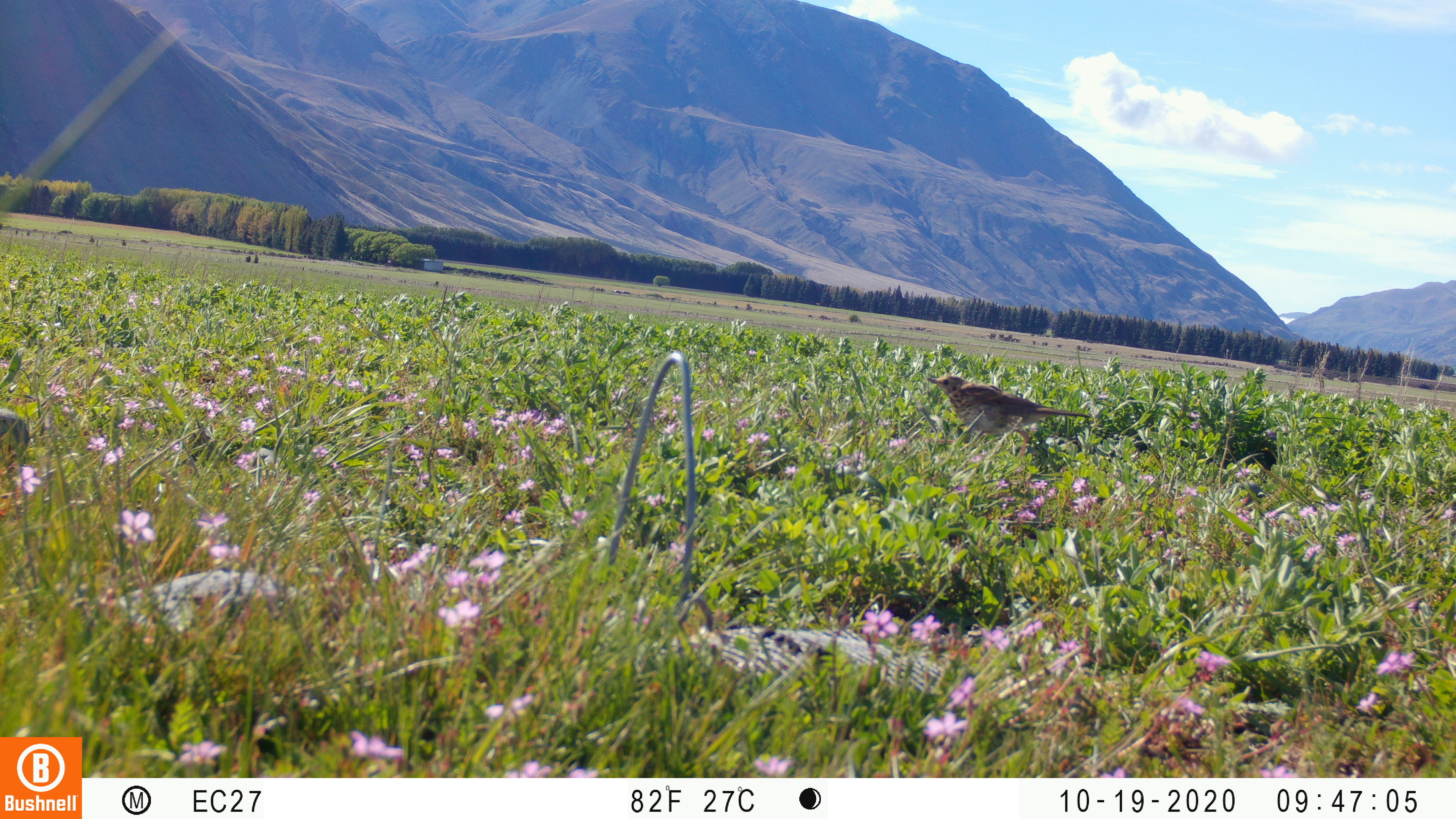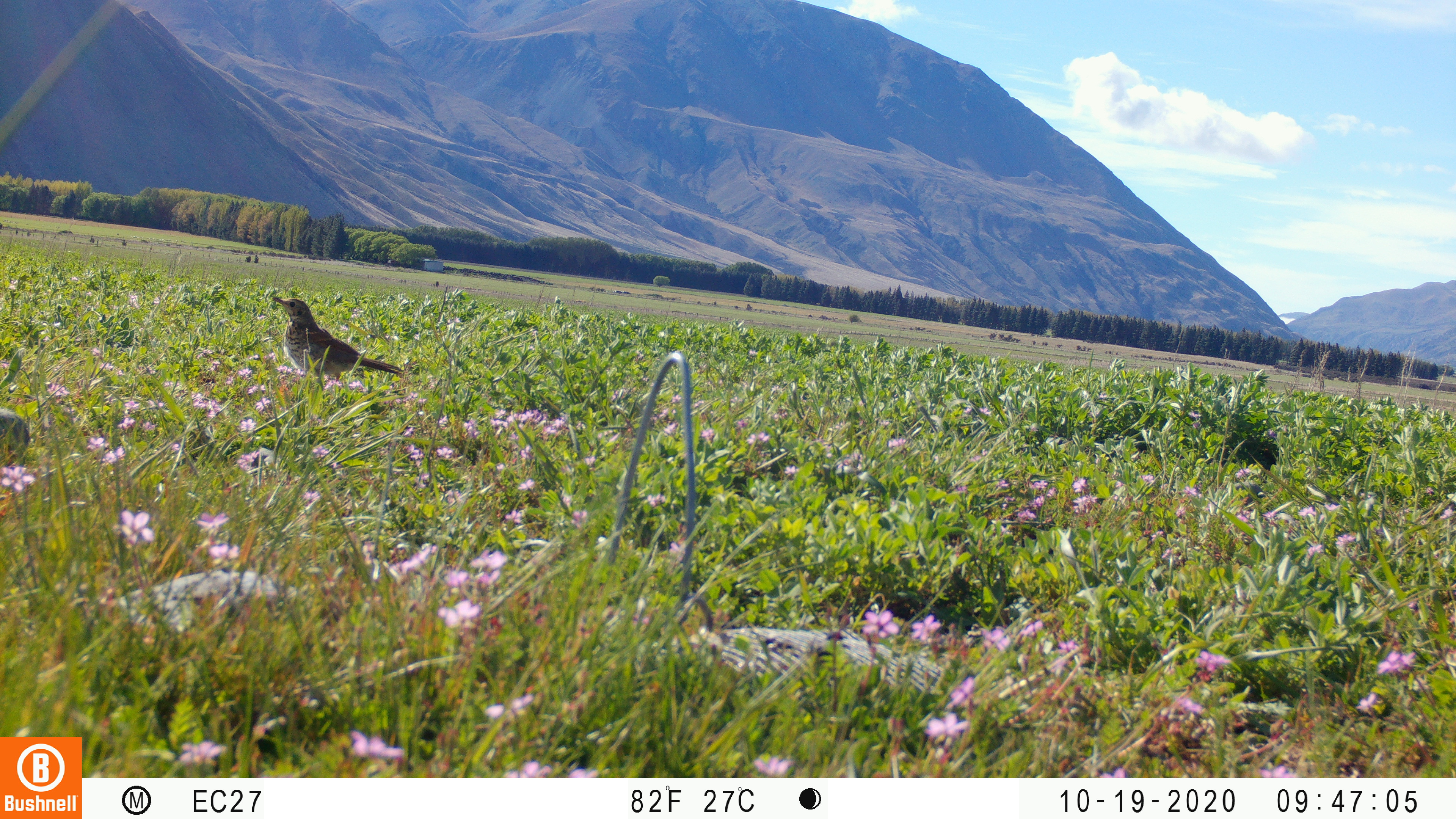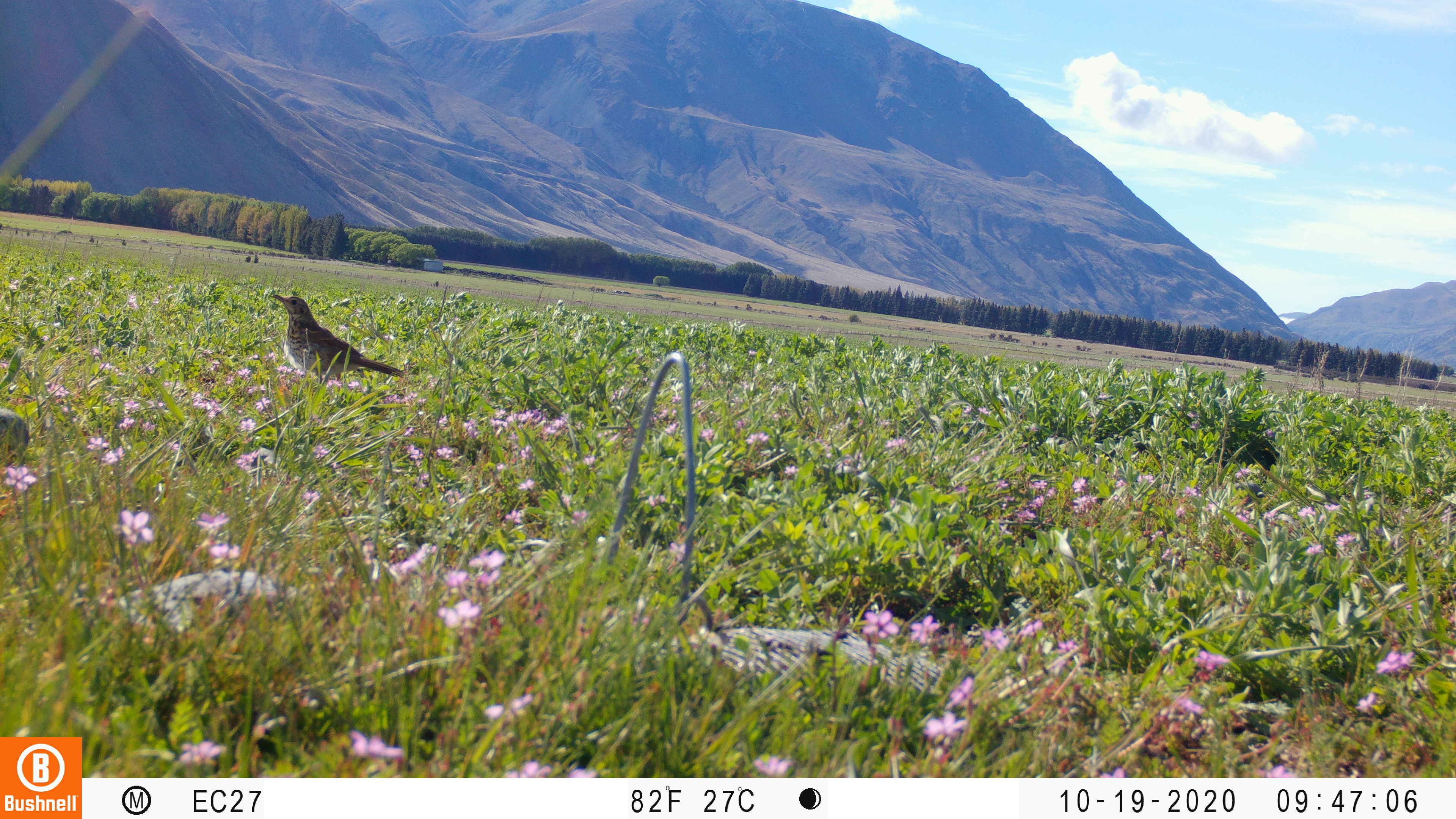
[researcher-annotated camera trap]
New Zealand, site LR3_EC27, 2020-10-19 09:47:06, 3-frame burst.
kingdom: Animalia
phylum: Chordata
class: Aves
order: Passeriformes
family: Turdidae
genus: Turdus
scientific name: Turdus philomelos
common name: song thrush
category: thrush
Thrush (song thrush) (Turdus philomelos).